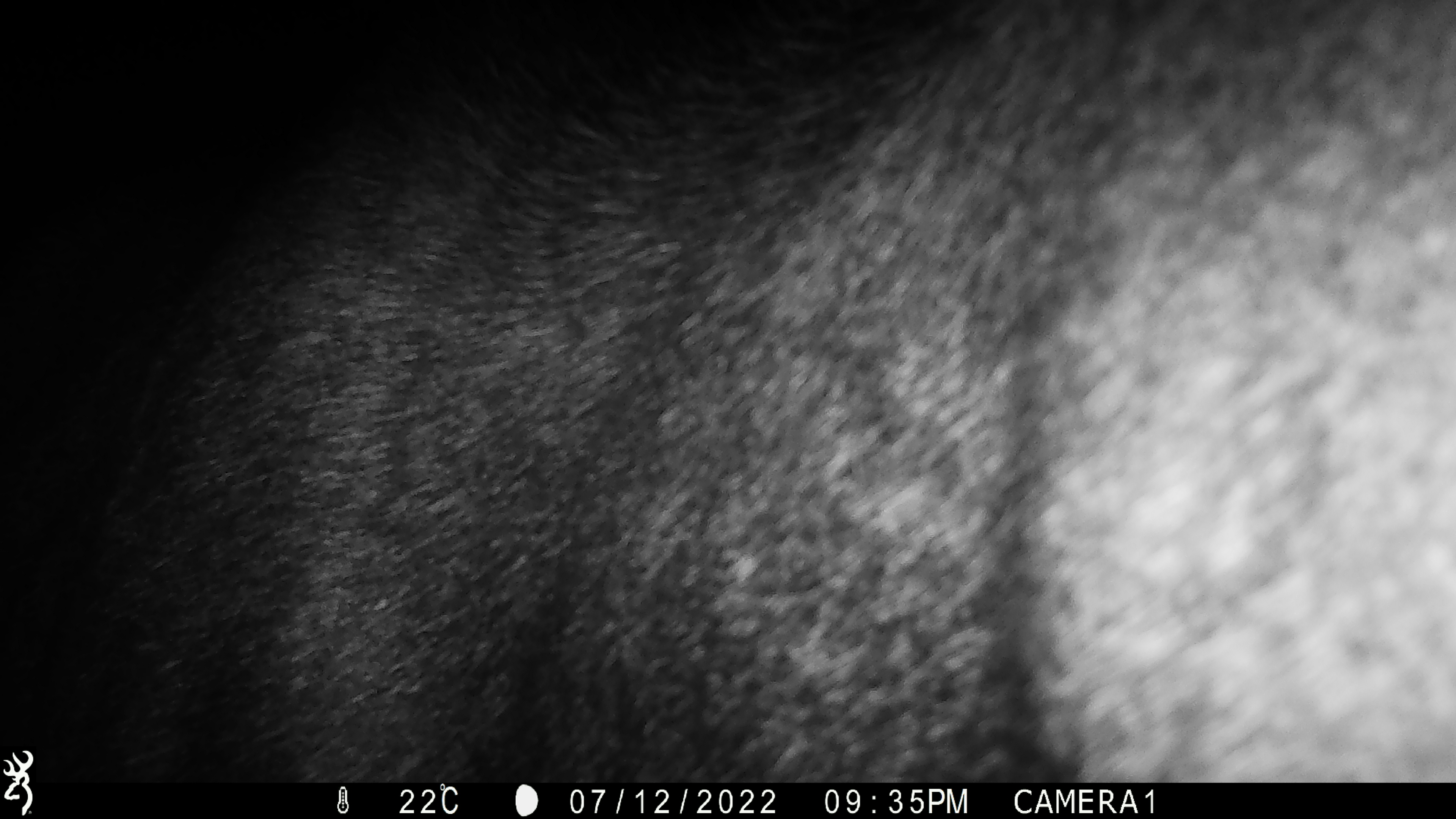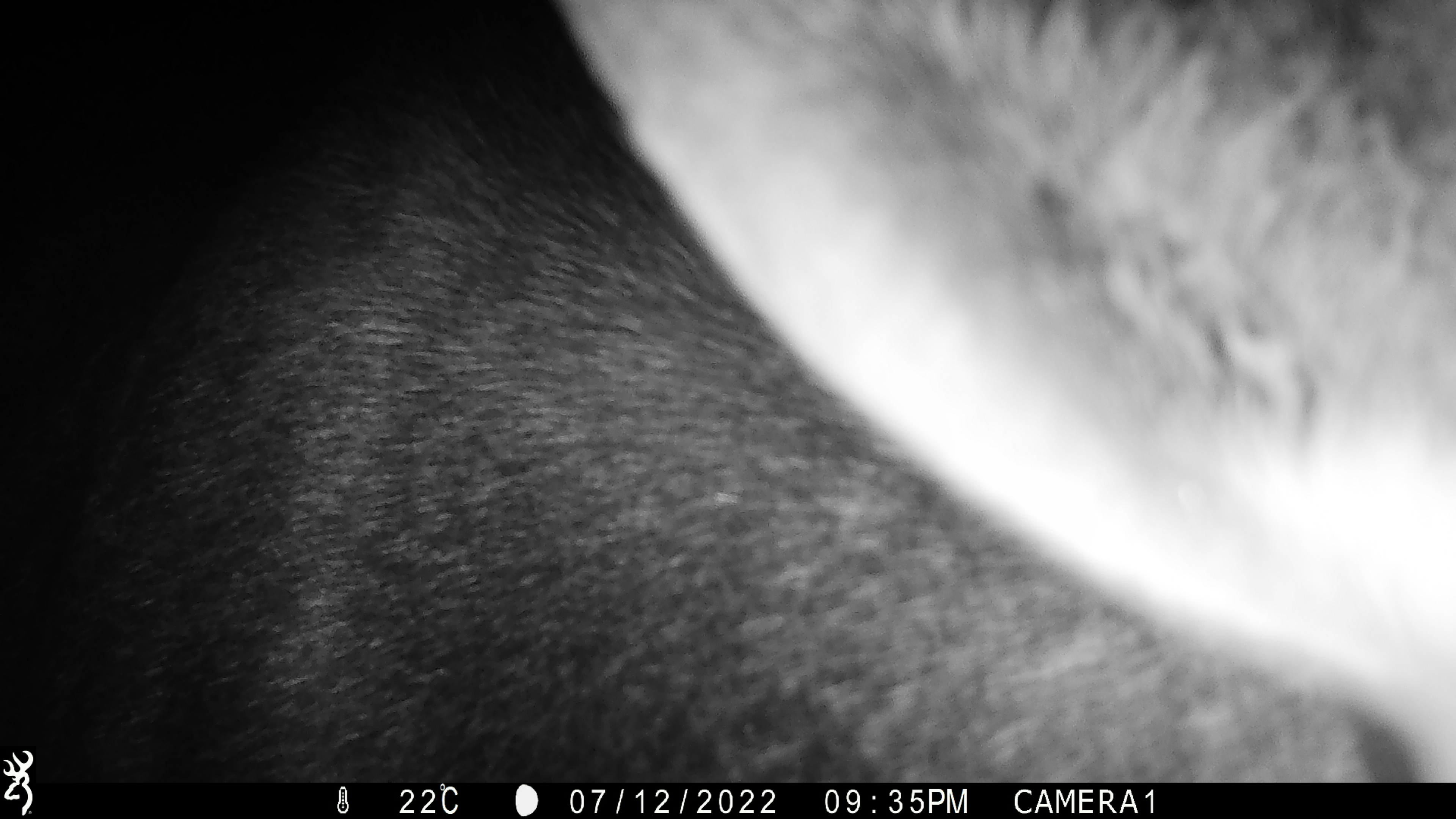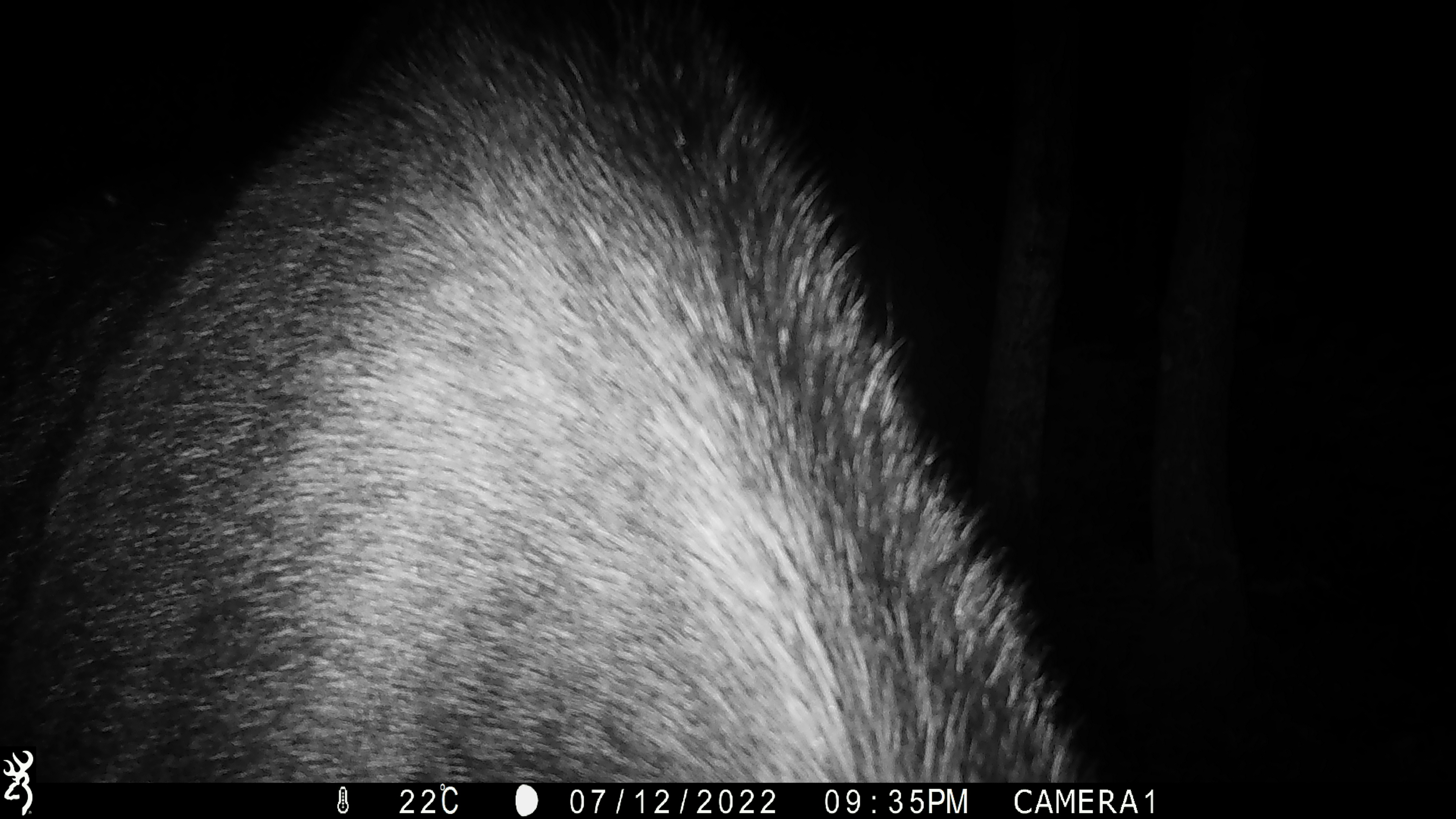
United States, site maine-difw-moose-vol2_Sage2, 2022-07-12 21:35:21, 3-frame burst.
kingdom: Animalia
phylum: Chordata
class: Mammalia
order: Artiodactyla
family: Cervidae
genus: Alces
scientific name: Alces alces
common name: moose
Moose (Alces alces).